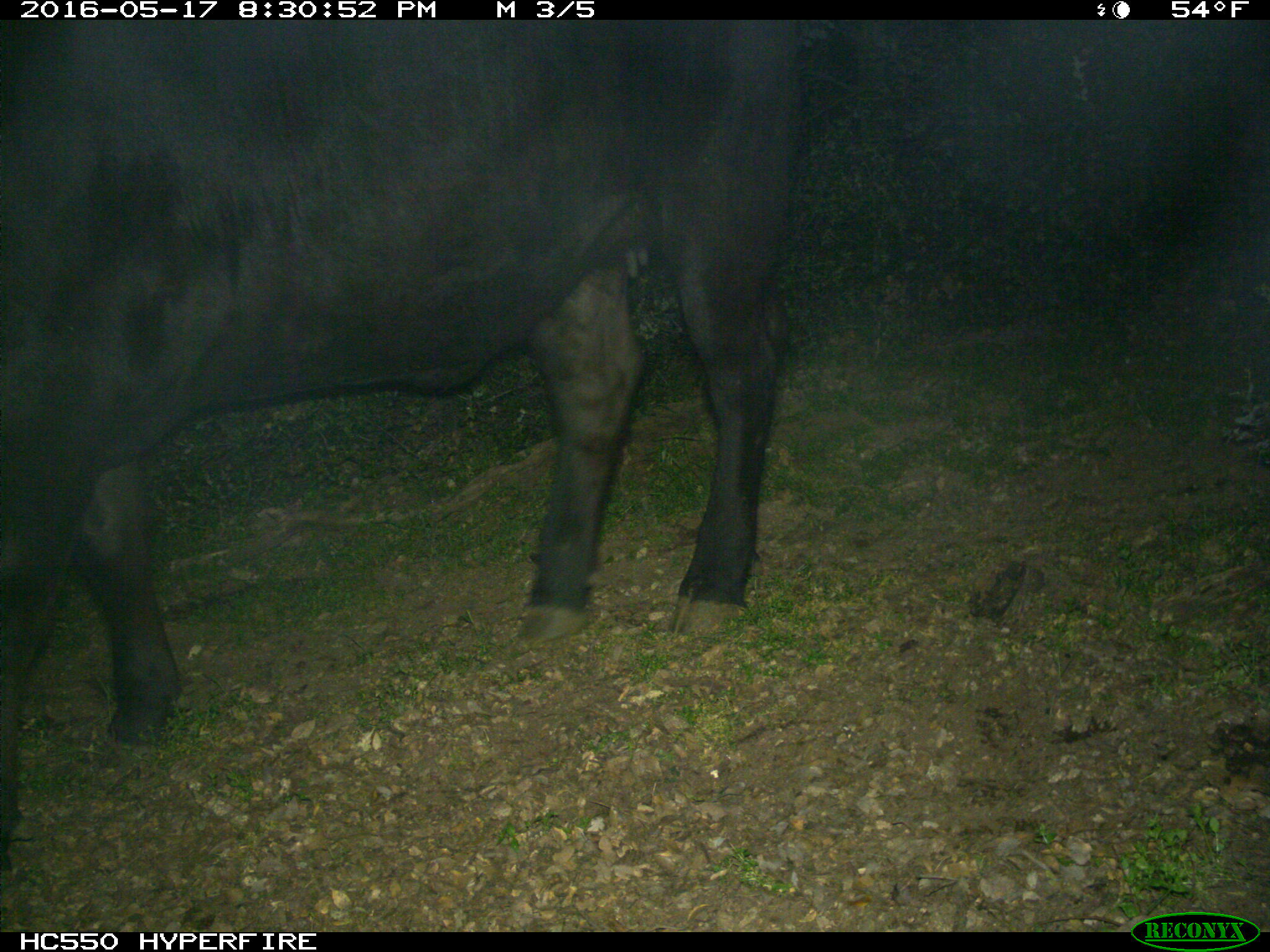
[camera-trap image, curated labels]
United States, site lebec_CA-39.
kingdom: Animalia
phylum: Chordata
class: Mammalia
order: Artiodactyla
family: Bovidae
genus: Bos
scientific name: Bos taurus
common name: domestic cow